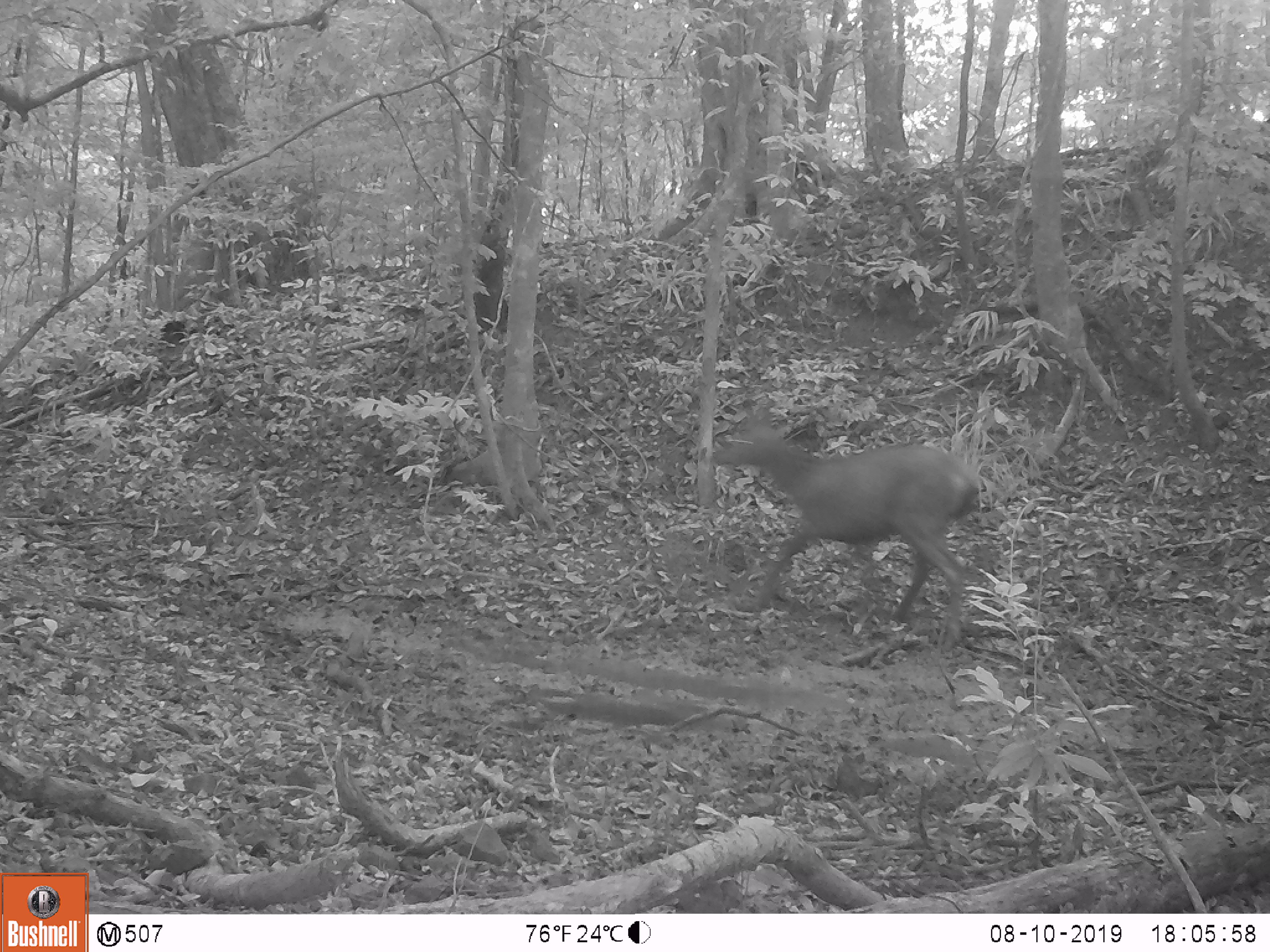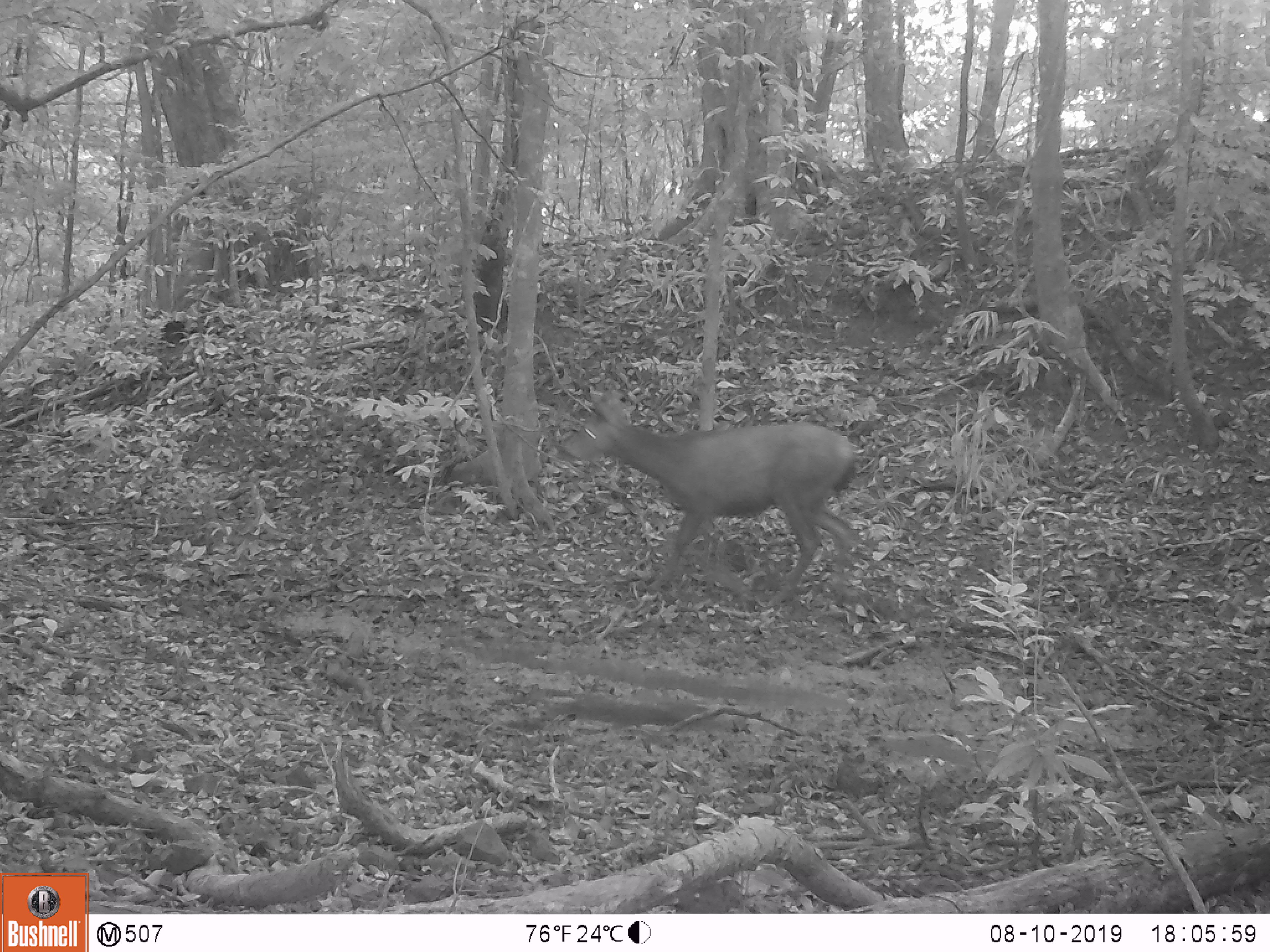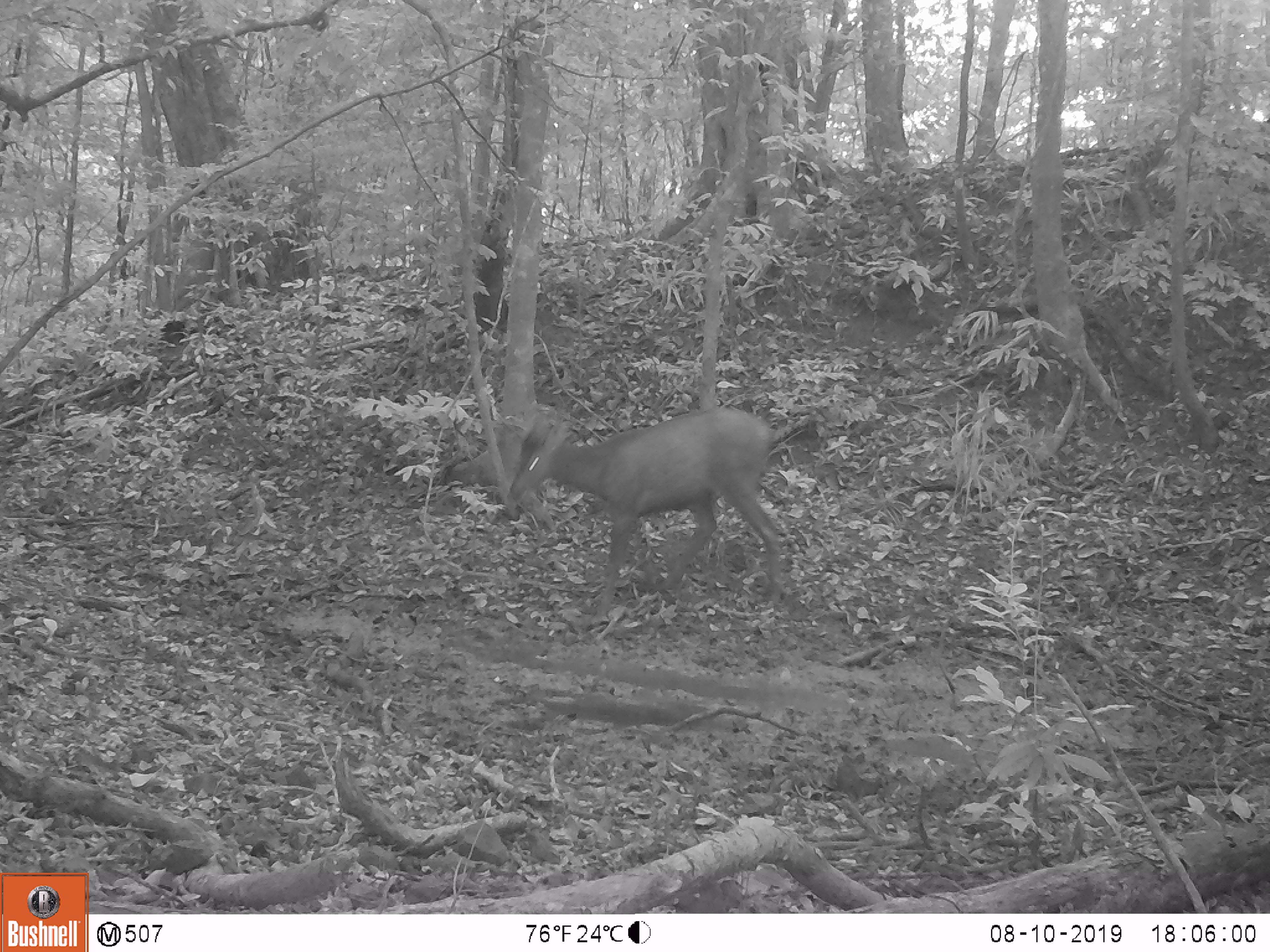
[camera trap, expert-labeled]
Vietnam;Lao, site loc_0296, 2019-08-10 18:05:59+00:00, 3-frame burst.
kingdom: Animalia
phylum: Chordata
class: Mammalia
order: Artiodactyla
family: Cervidae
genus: Rusa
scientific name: Rusa unicolor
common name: sambar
Sambar (Rusa unicolor). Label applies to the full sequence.